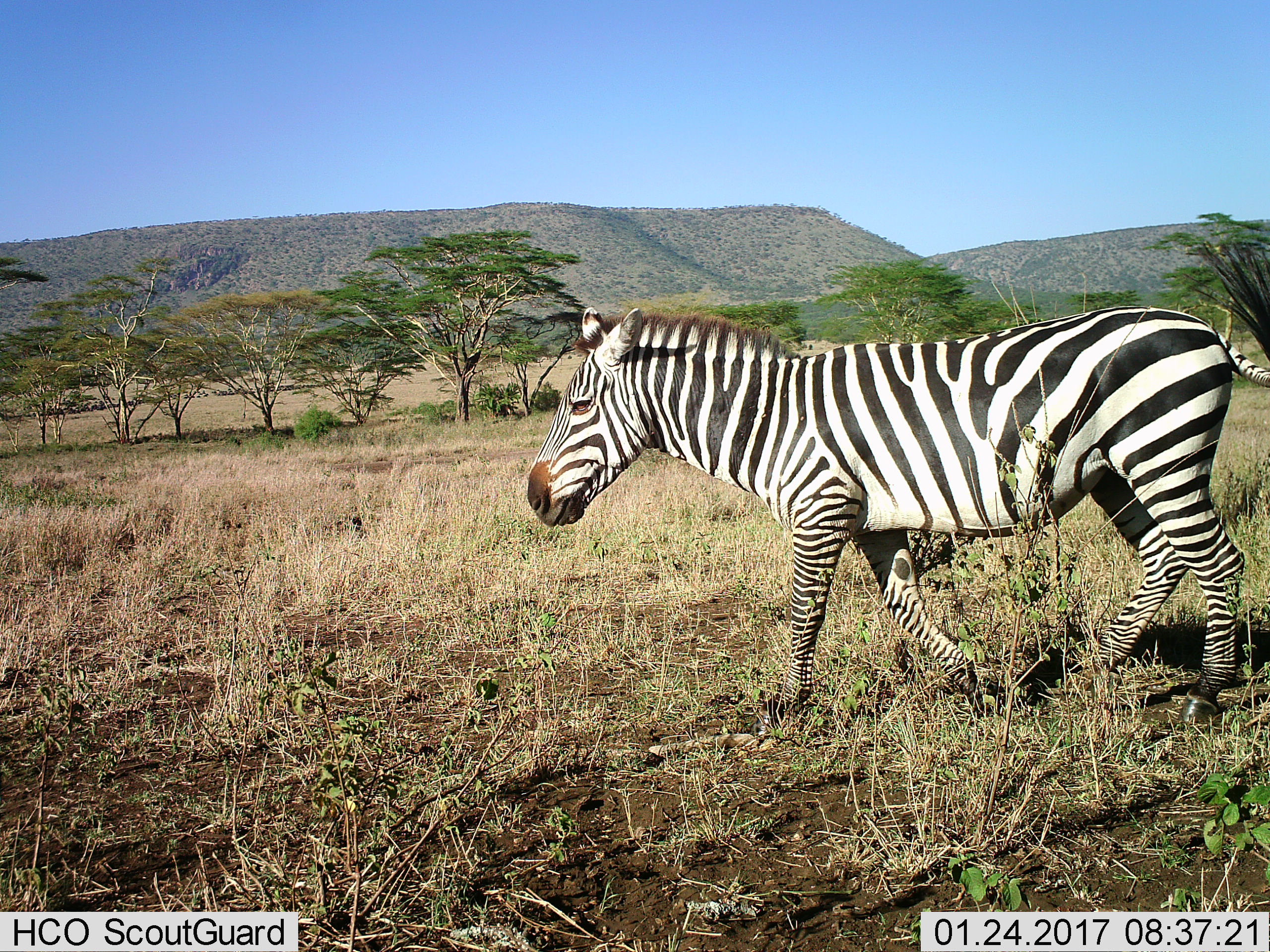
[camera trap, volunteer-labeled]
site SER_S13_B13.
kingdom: Animalia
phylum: Chordata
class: Mammalia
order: Perissodactyla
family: Equidae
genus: Equus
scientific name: Equus quagga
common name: plains zebra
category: zebraplains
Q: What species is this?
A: Zebraplains (plains zebra) (Equus quagga).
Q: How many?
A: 1.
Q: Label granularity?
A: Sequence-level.